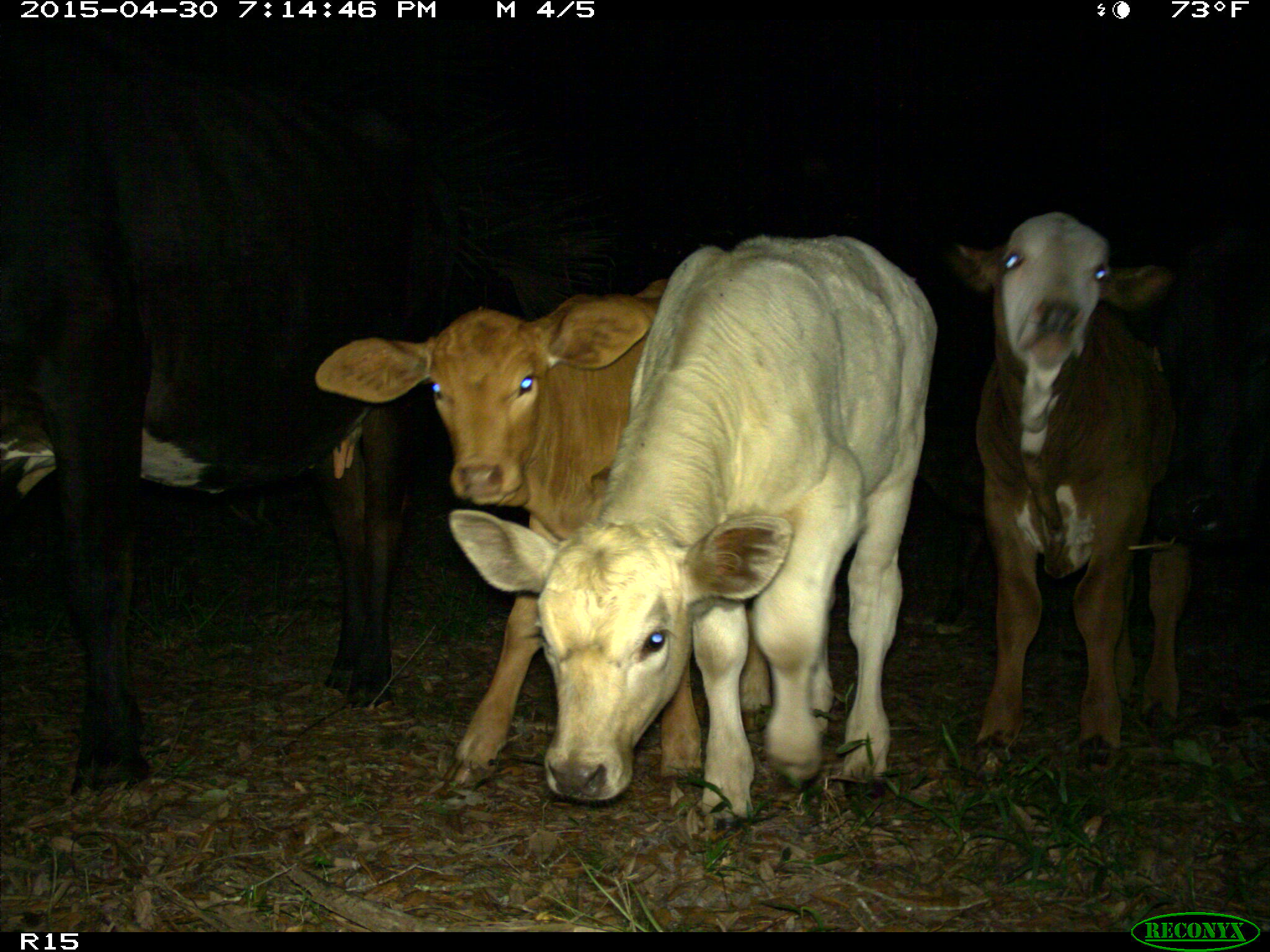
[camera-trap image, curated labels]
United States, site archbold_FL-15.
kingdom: Animalia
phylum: Chordata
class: Mammalia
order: Artiodactyla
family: Bovidae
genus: Bos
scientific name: Bos taurus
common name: domestic cow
Bos taurus (domestic cow).